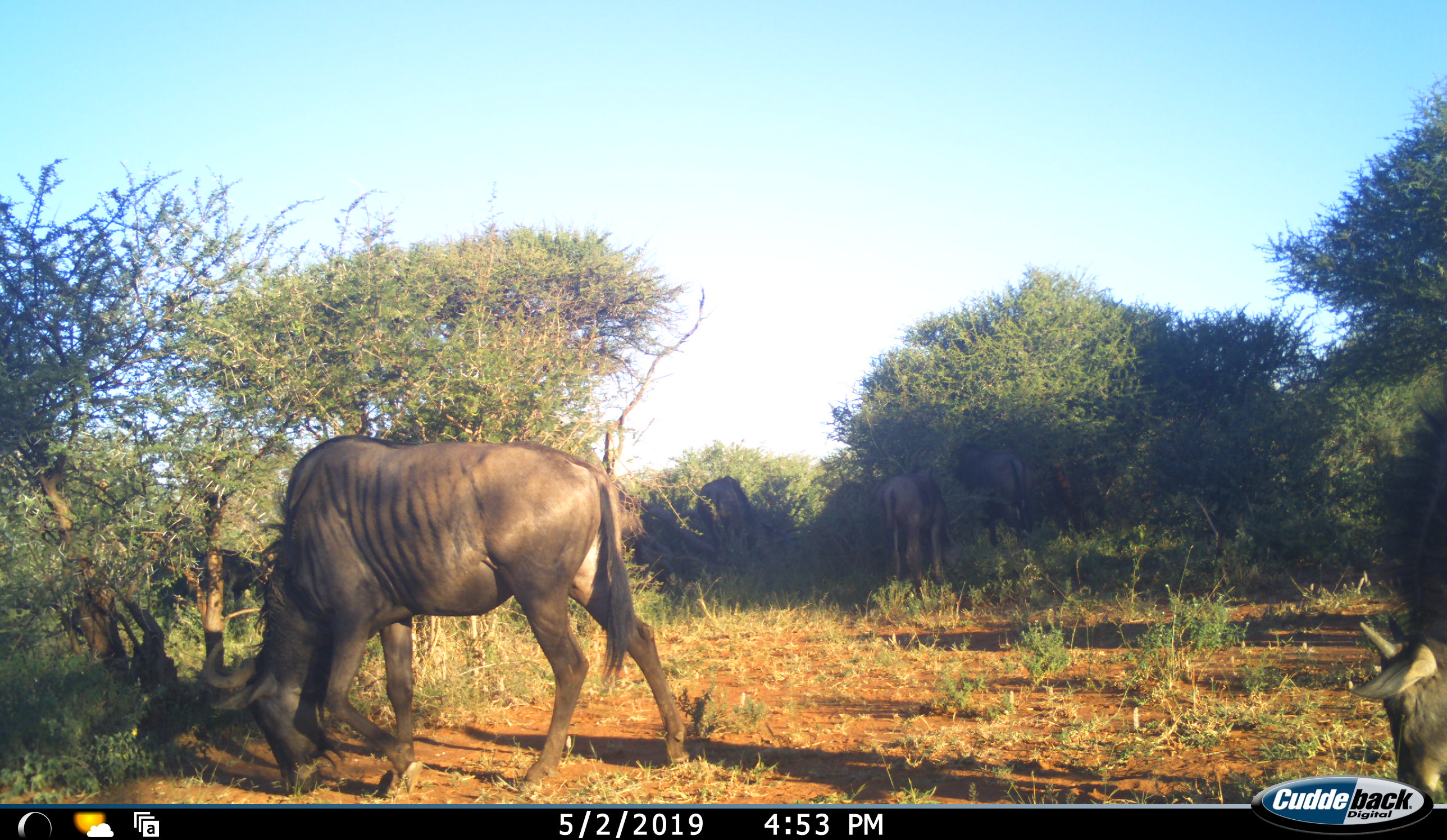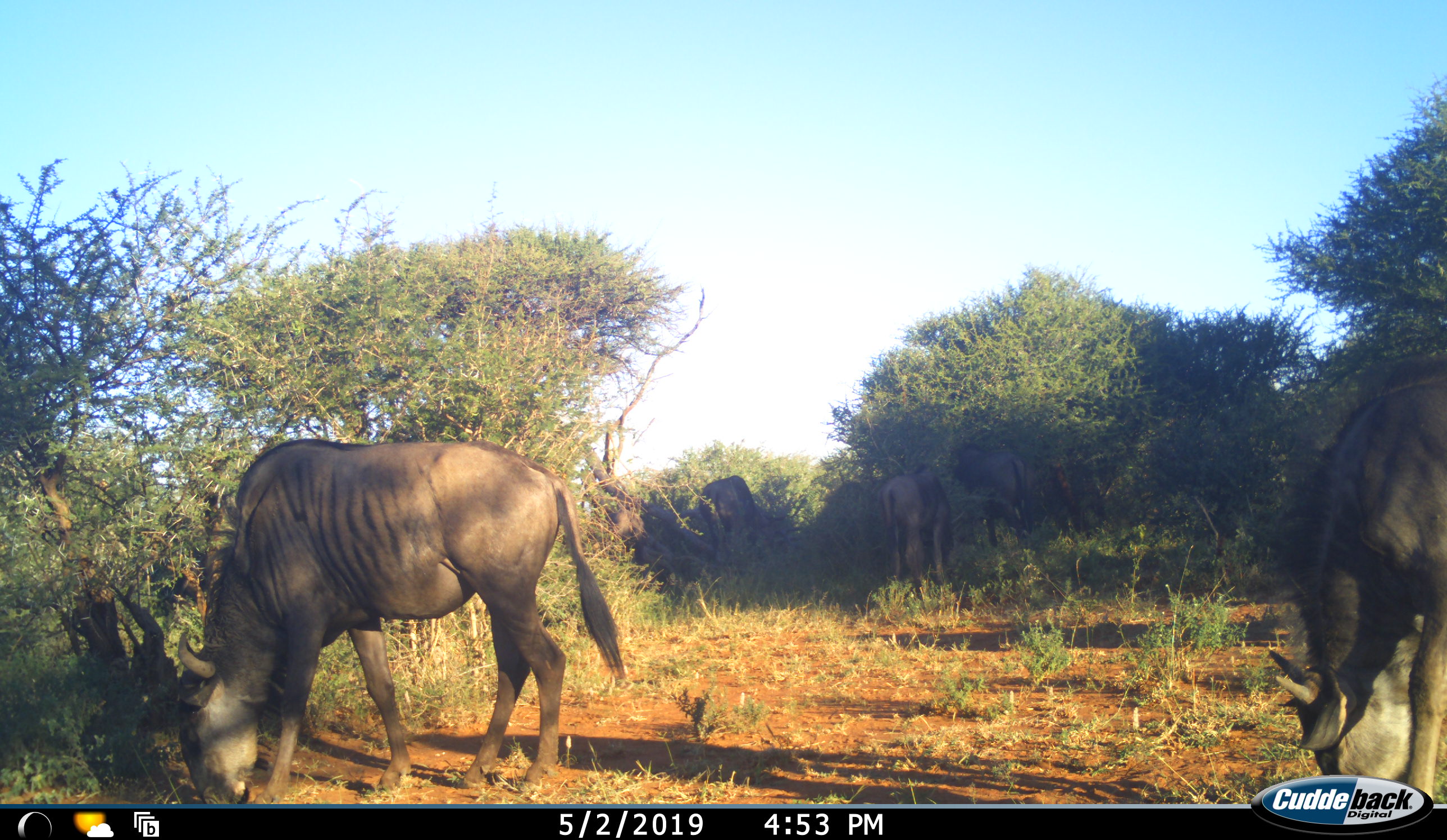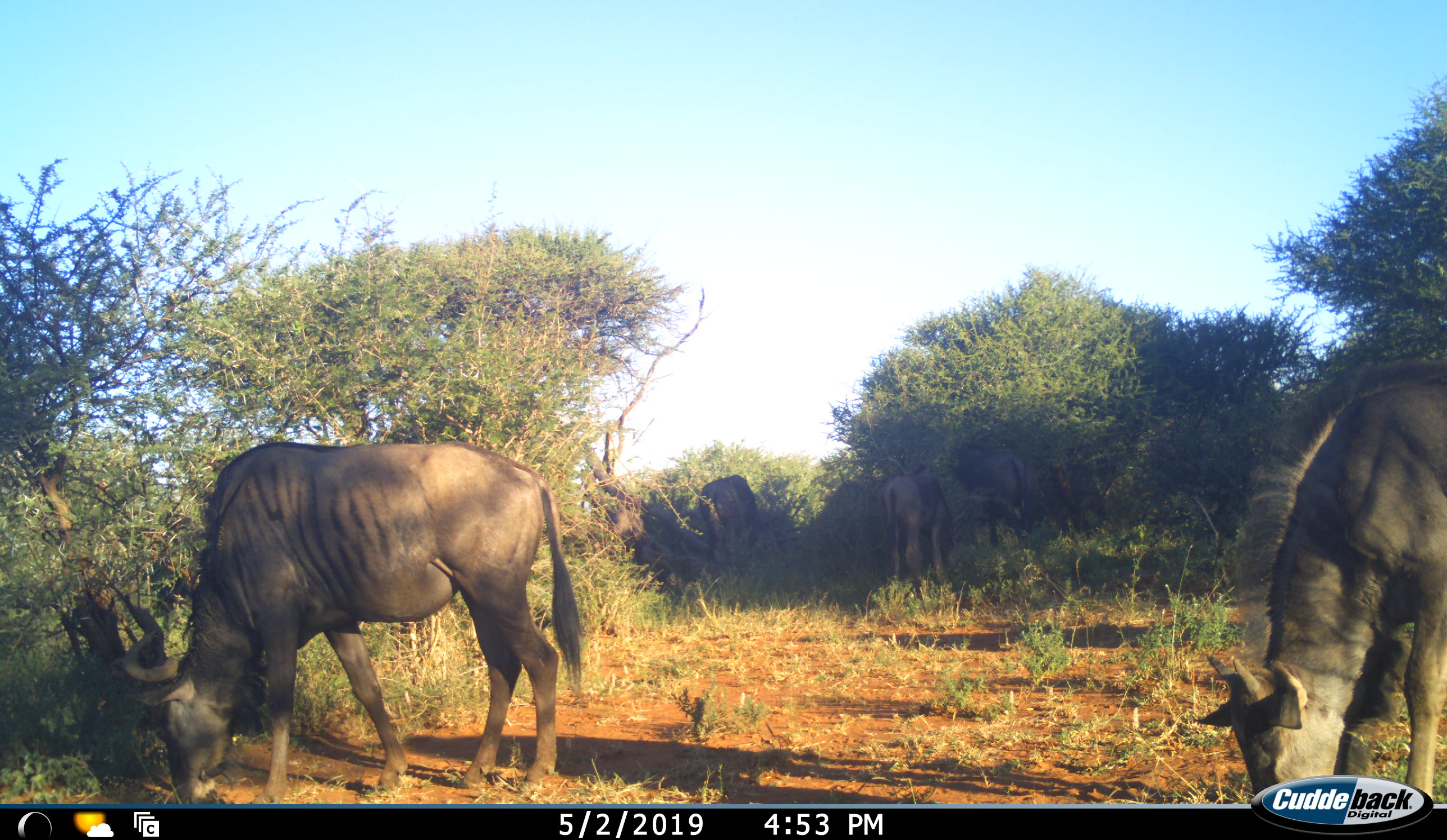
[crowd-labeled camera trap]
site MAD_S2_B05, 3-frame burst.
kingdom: Animalia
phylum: Chordata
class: Mammalia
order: Artiodactyla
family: Bovidae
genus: Connochaetes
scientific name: Connochaetes taurinus taurinus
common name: blue wildebeest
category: wildebeestblue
Wildebeestblue (blue wildebeest) (Connochaetes taurinus taurinus), count 5. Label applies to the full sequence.